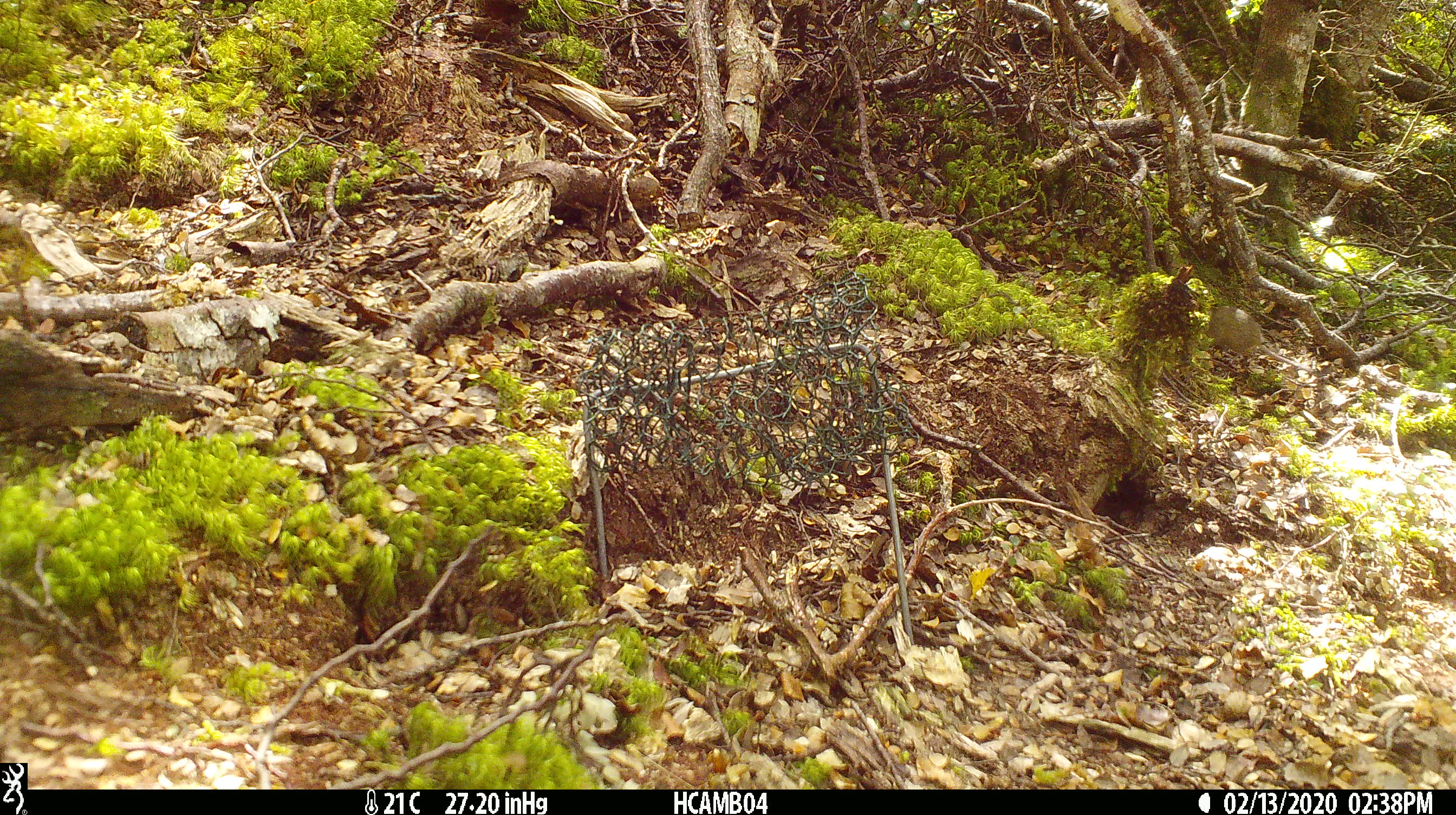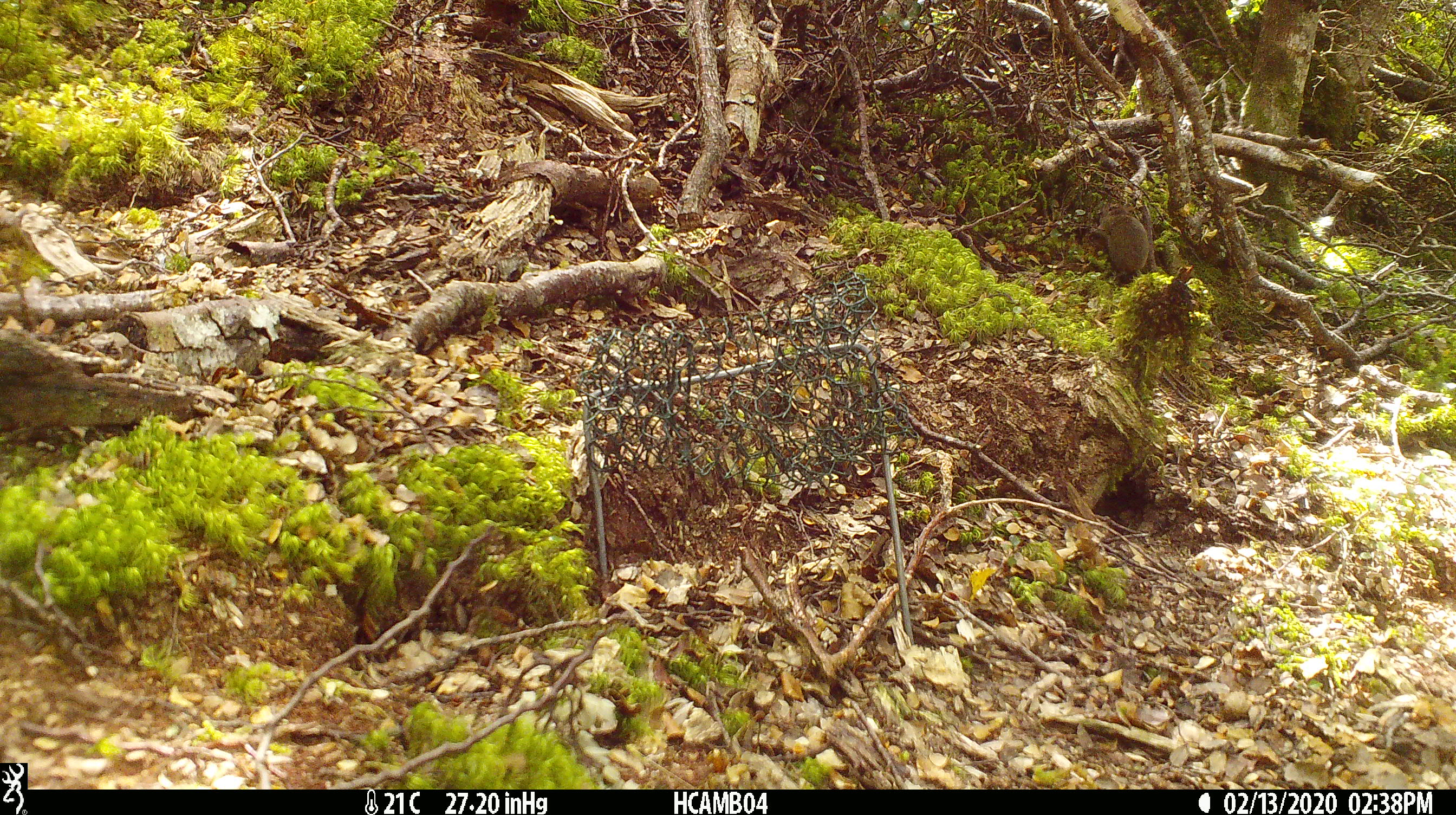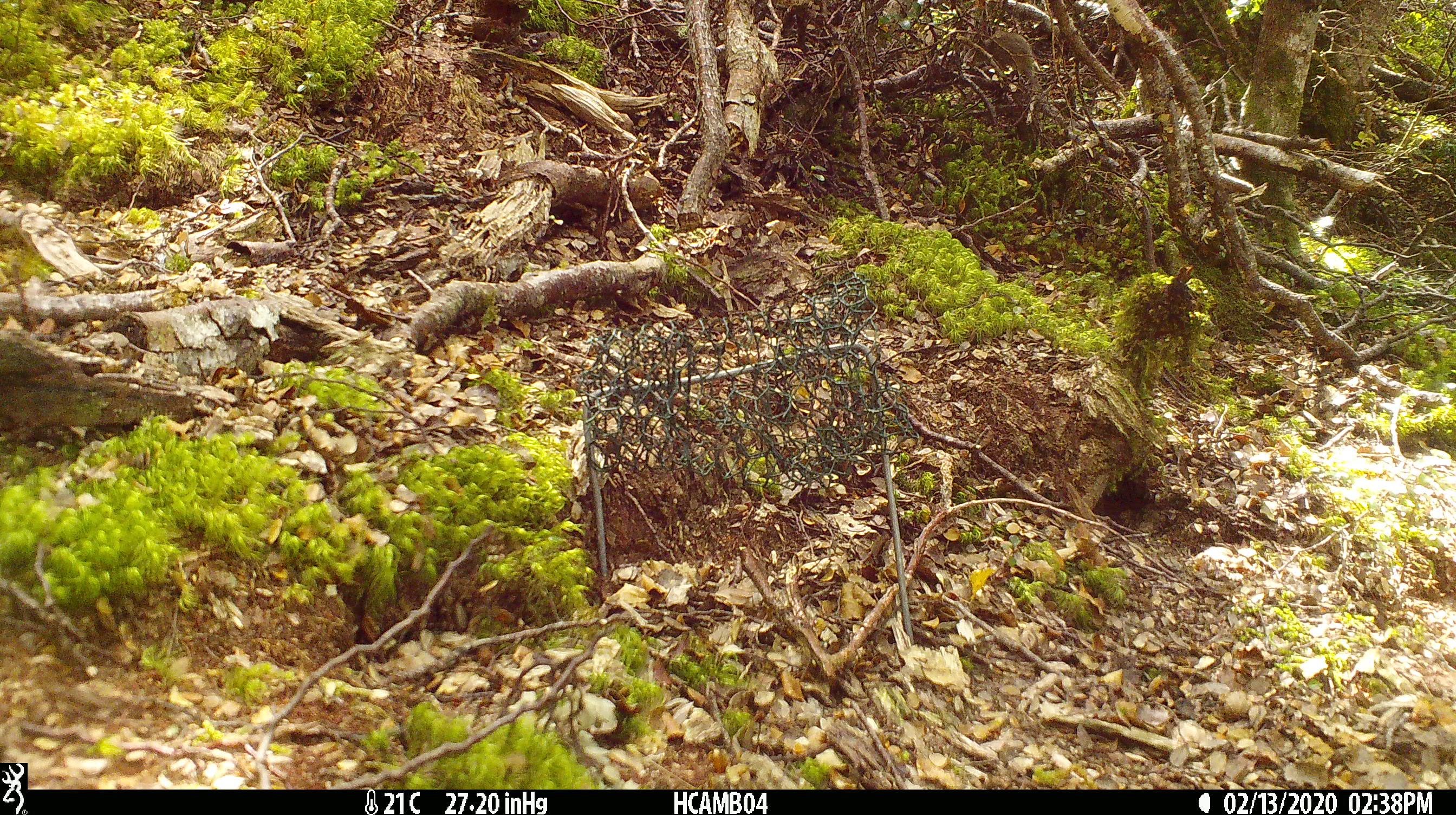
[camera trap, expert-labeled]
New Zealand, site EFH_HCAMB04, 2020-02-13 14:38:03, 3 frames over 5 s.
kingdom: Animalia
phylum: Chordata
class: Mammalia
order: Rodentia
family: Muridae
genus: Mus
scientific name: Mus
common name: mouse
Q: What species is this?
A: Mouse (Mus).